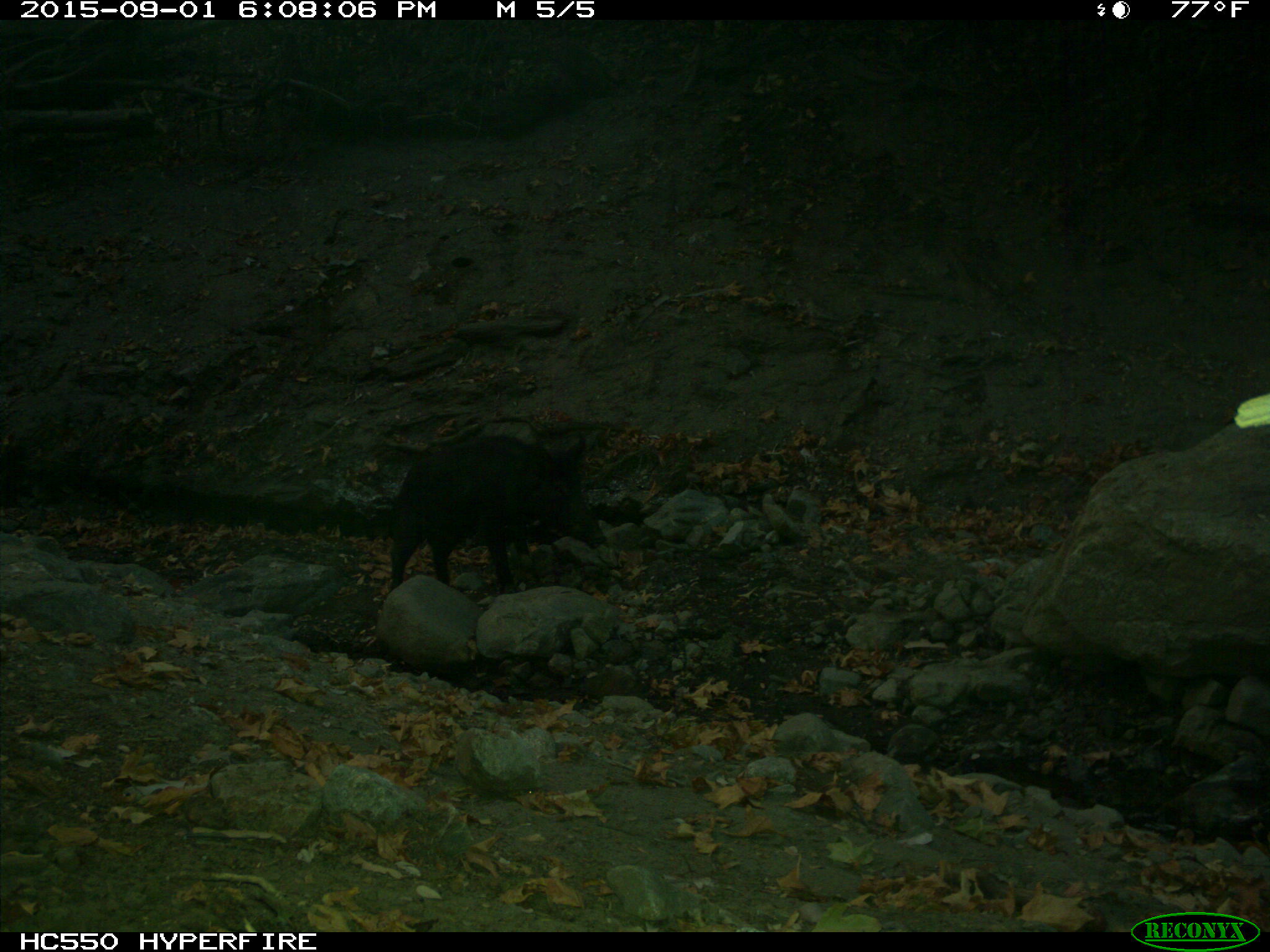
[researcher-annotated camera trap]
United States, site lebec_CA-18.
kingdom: Animalia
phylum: Chordata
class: Mammalia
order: Artiodactyla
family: Suidae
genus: Sus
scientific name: Sus scrofa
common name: wild boar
Sus scrofa (wild boar).